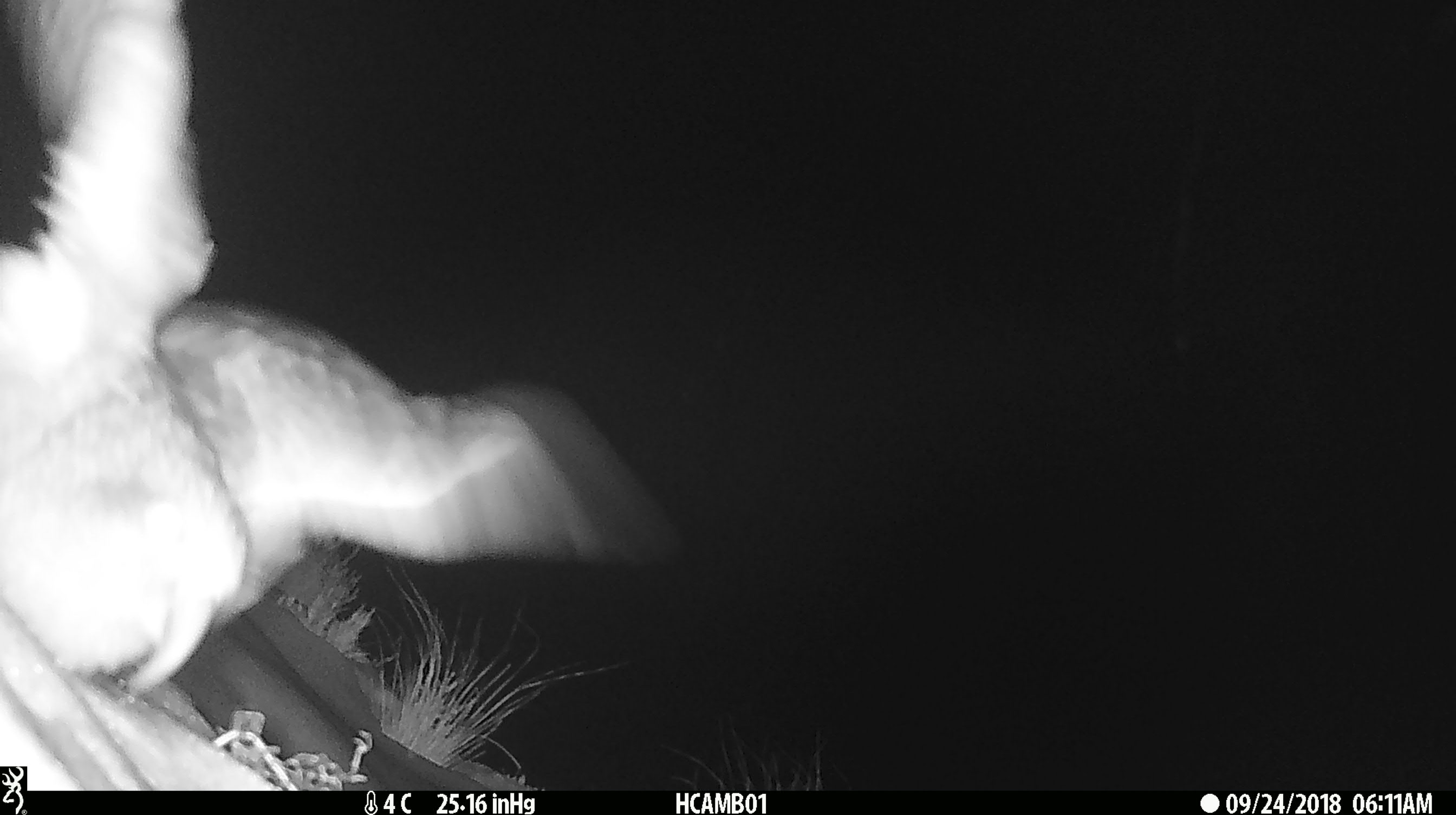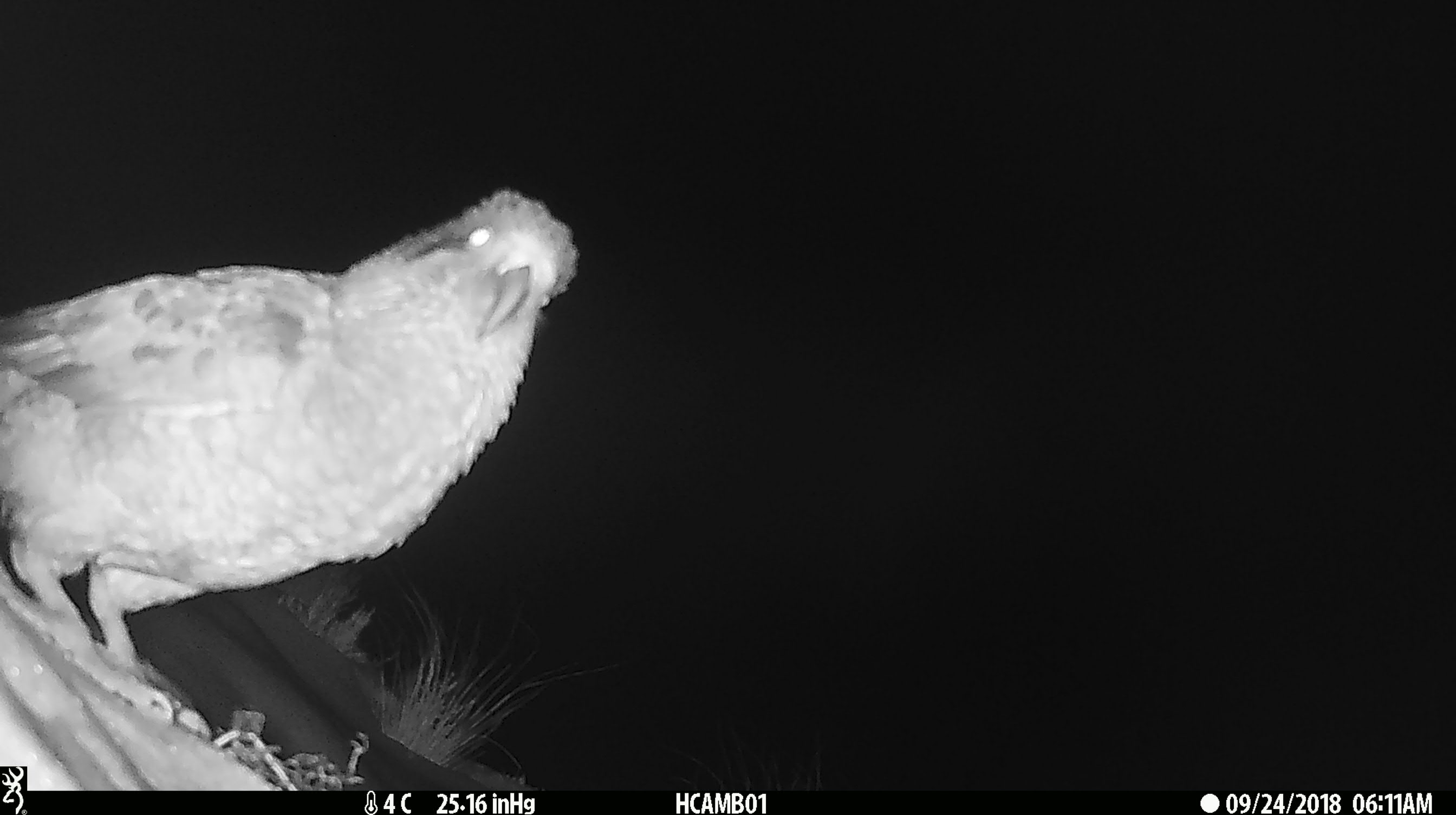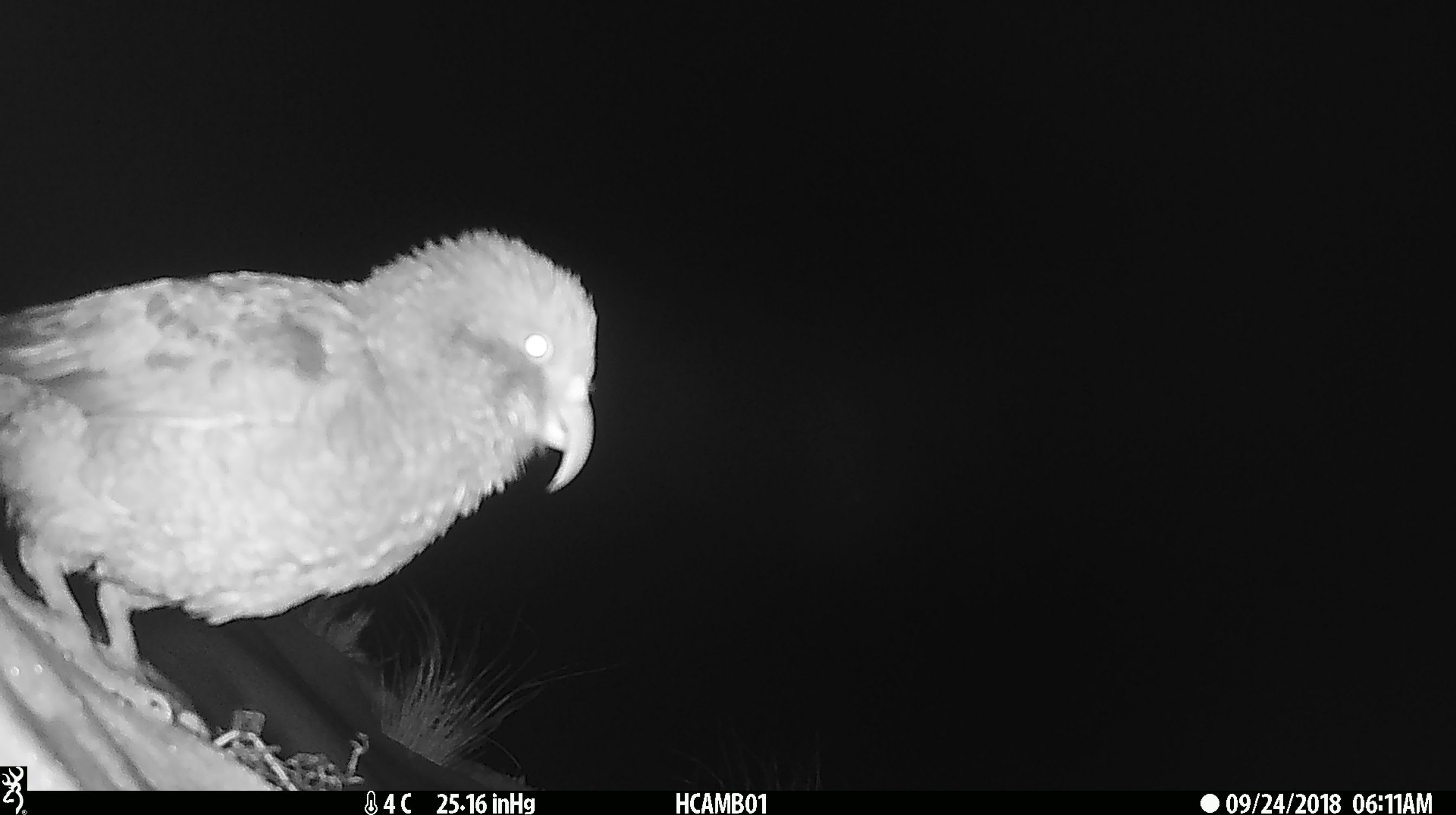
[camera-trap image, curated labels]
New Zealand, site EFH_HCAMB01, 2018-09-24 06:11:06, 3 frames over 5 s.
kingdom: Animalia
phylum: Chordata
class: Aves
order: Psittaciformes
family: Strigopidae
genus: Nestor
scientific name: Nestor notabilis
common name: kea